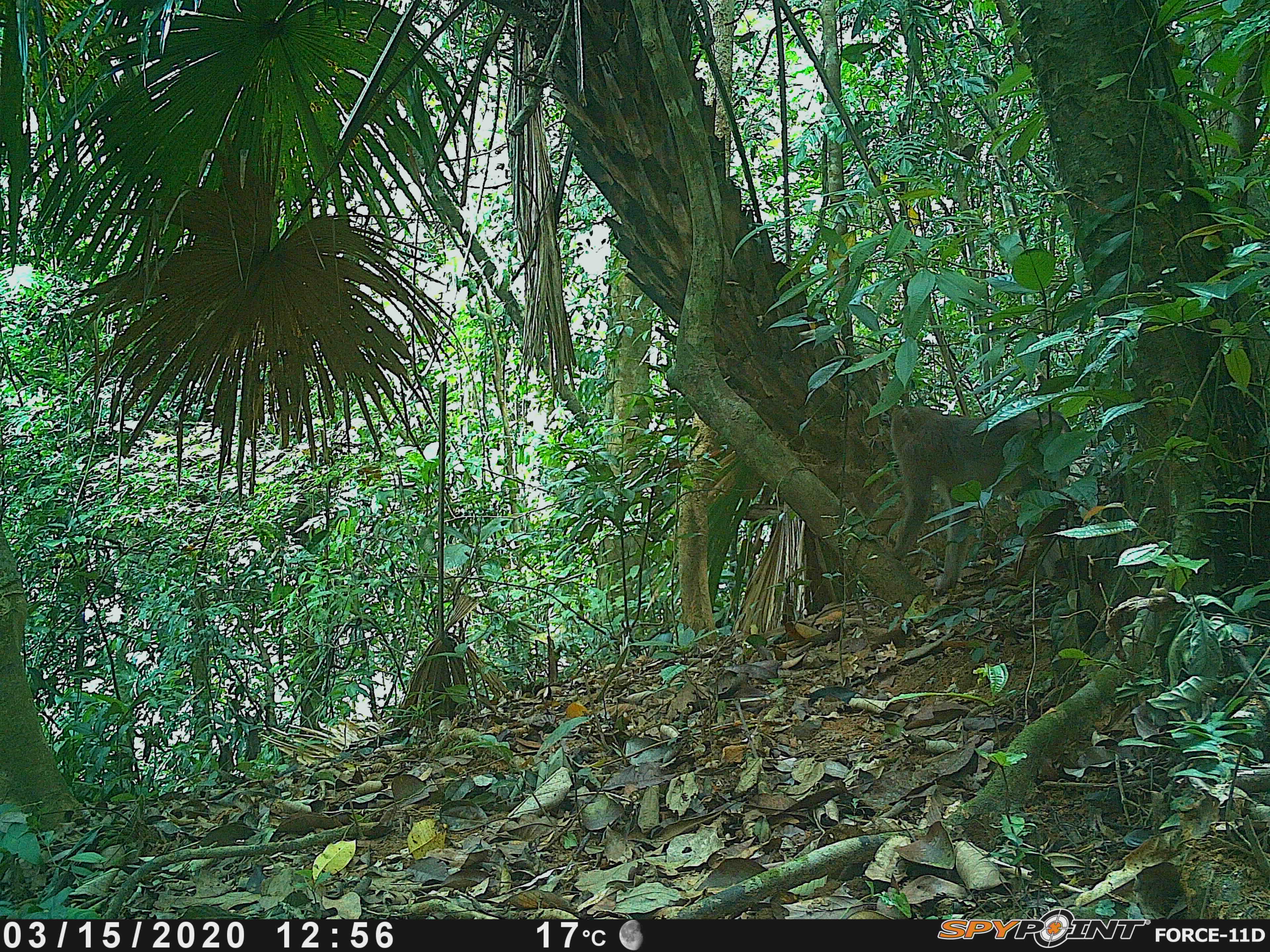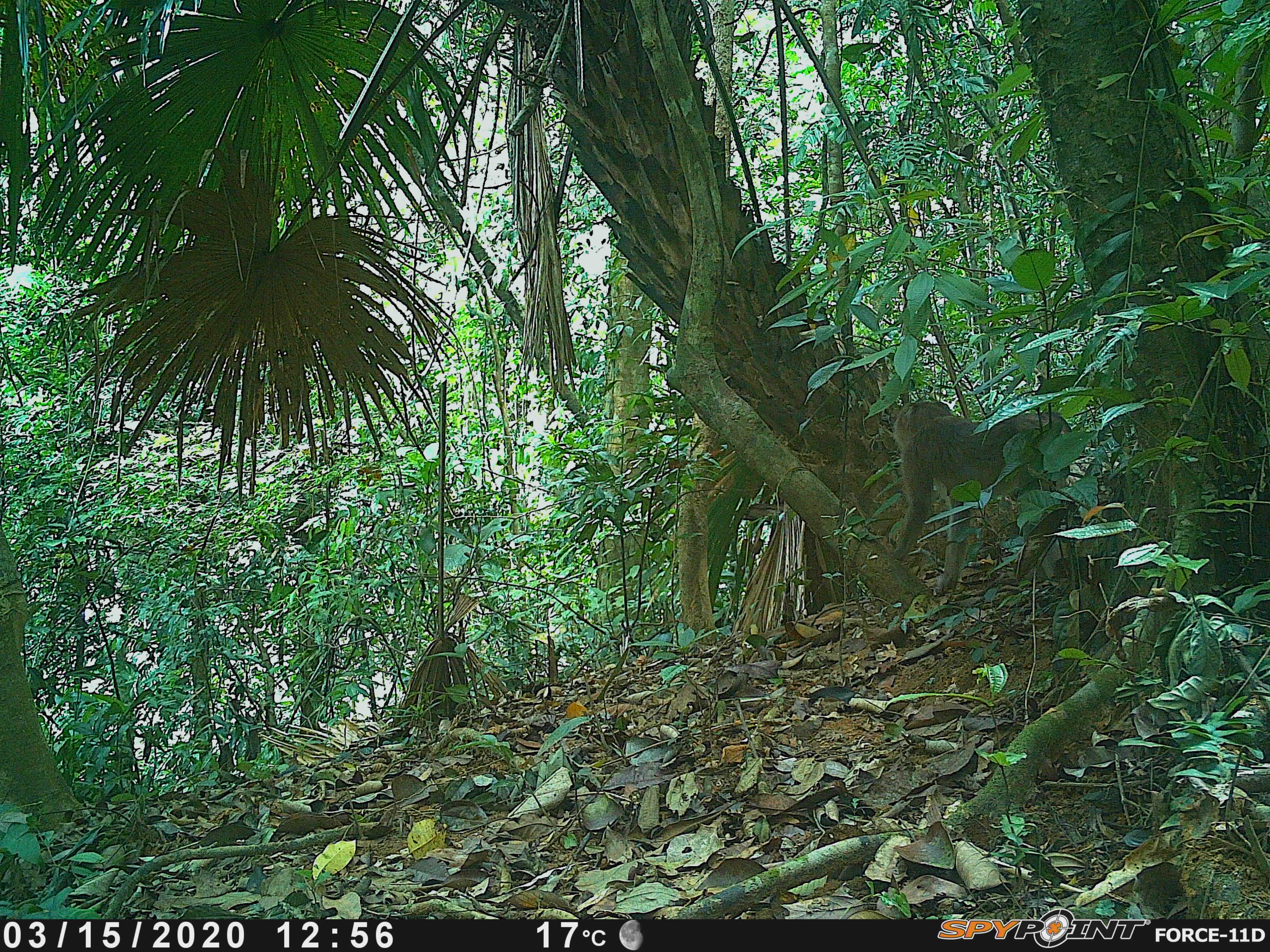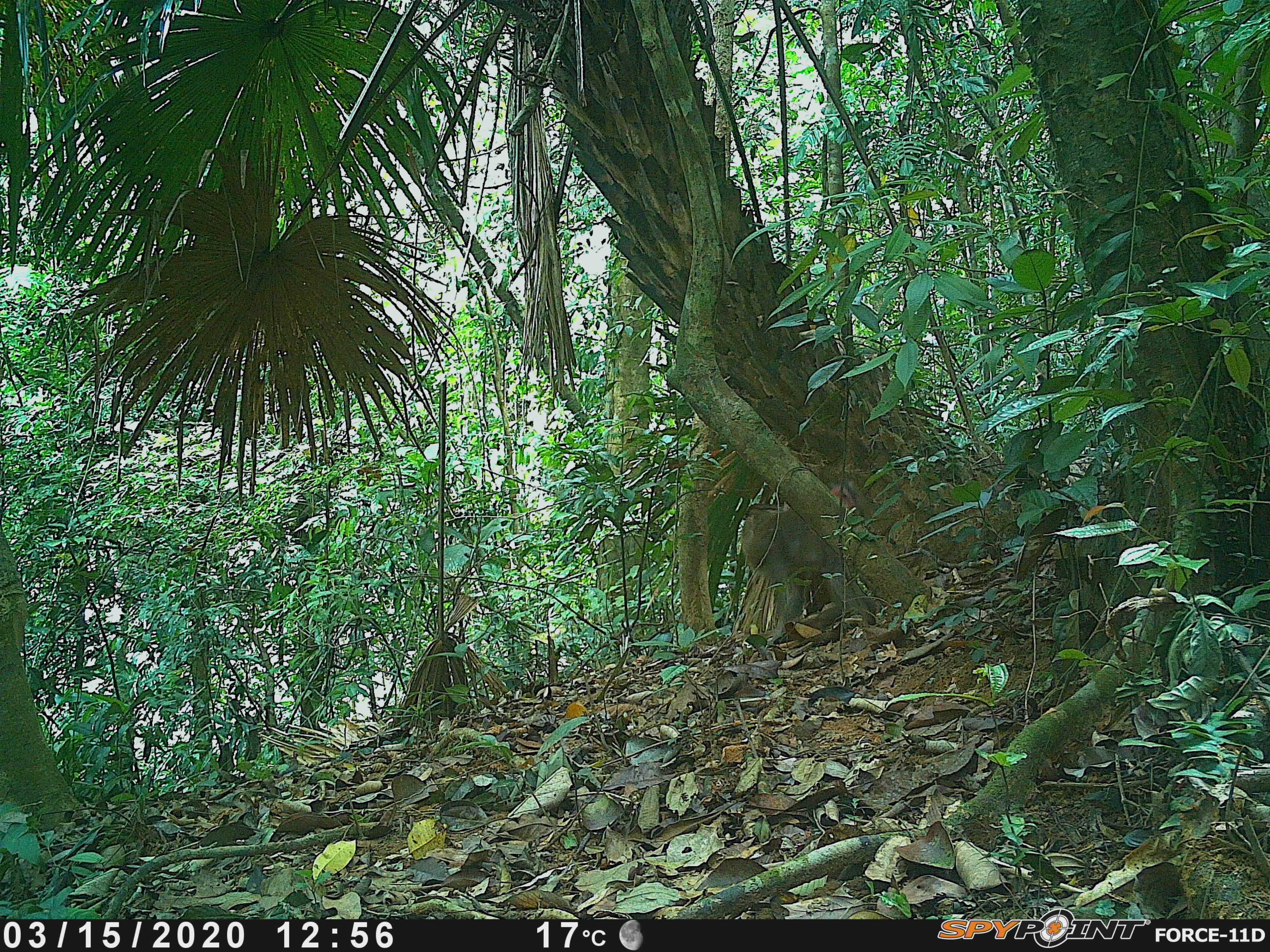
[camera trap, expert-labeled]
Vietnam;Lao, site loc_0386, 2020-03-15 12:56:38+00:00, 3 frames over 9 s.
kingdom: Animalia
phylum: Chordata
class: Mammalia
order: Primates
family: Cercopithecidae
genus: Macaca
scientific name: Macaca nemestrina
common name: pig-tailed macaque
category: pig tailed macaque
Pig tailed macaque (pig-tailed macaque) (Macaca nemestrina). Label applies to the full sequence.